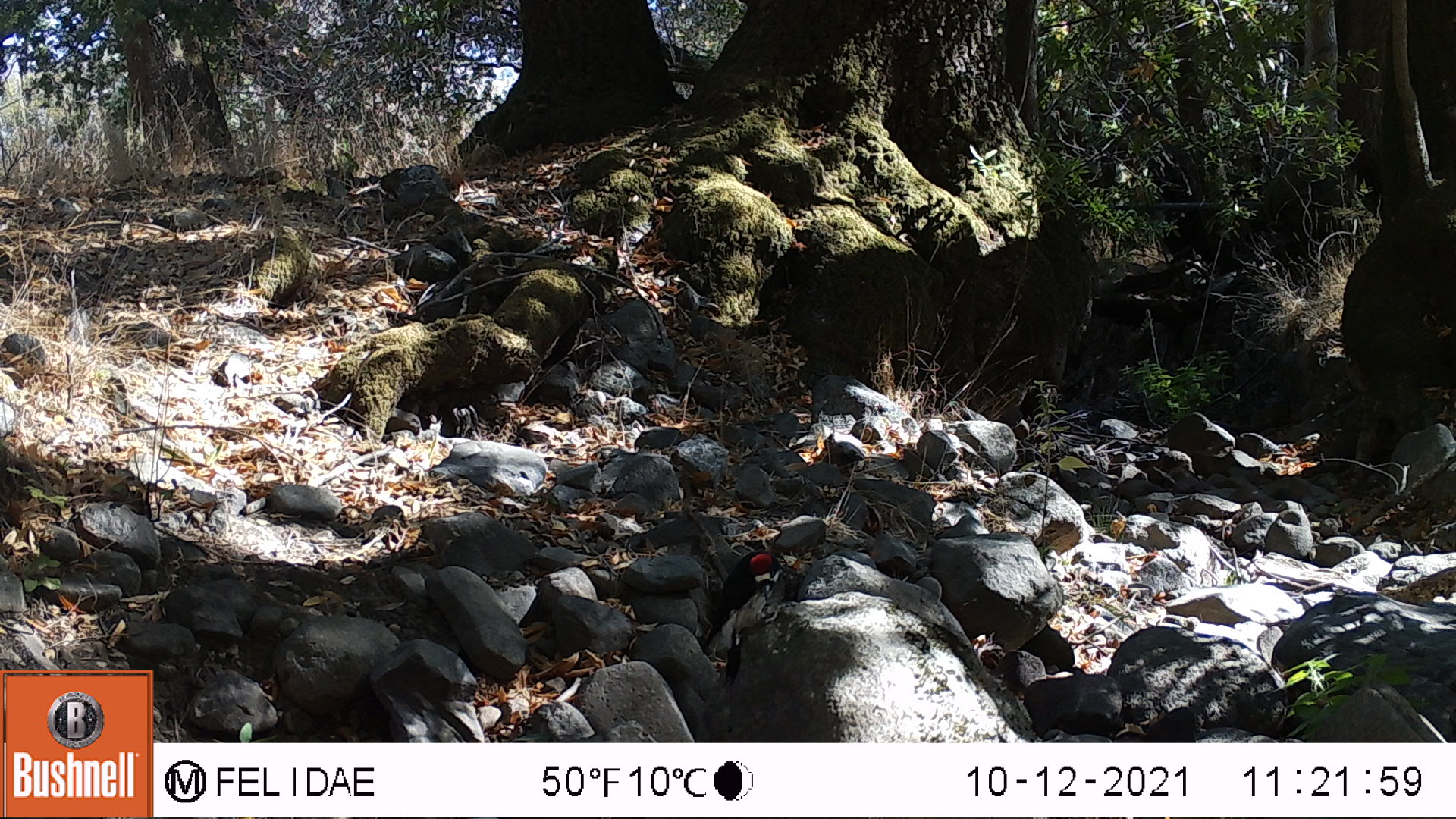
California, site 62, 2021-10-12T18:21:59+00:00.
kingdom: Animalia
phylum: Chordata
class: Aves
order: Piciformes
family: Picidae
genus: Melanerpes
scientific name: Melanerpes formicivorus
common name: acorn woodpecker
Acorn woodpecker (Melanerpes formicivorus).